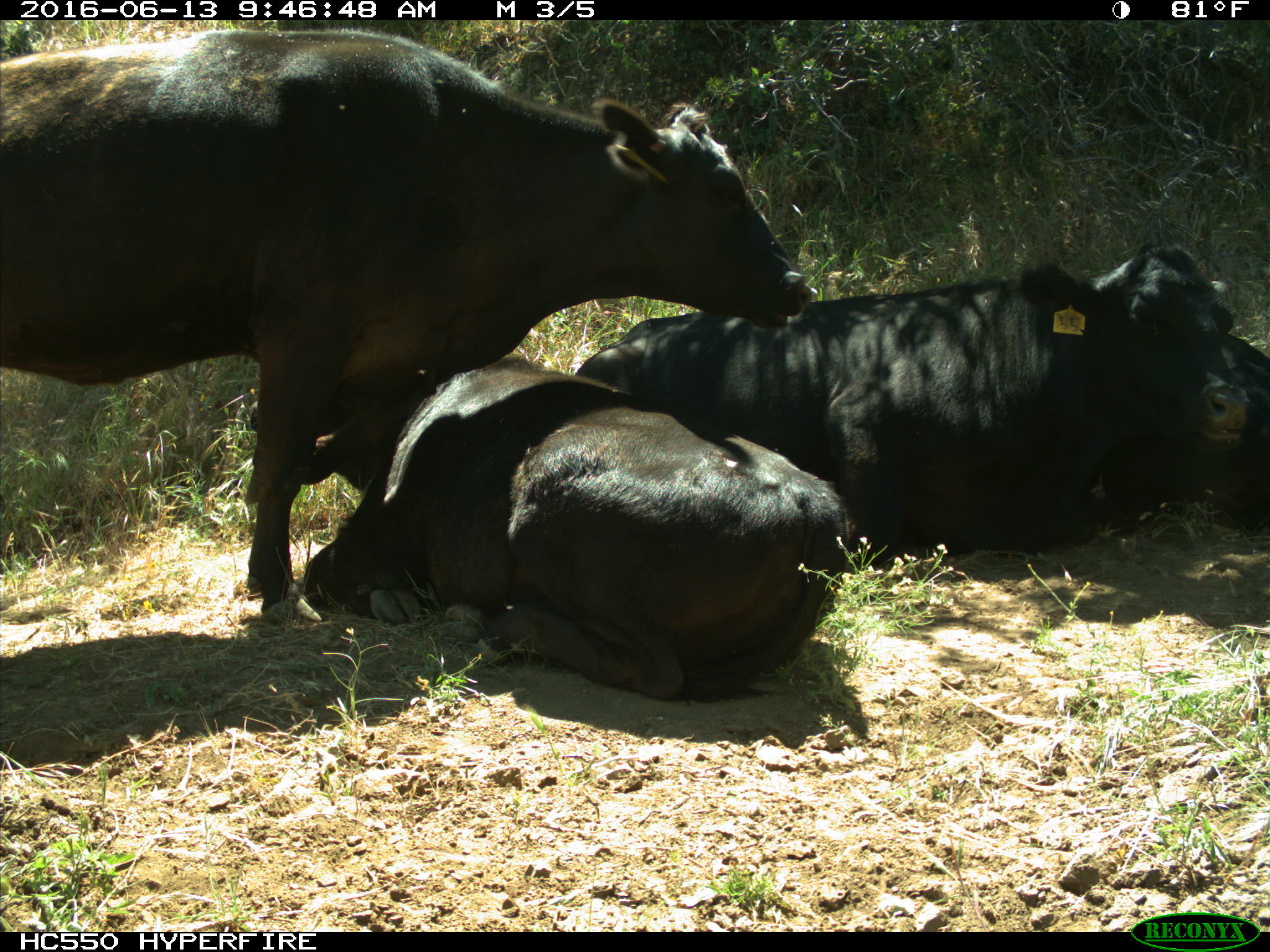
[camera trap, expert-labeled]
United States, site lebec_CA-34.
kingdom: Animalia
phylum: Chordata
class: Mammalia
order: Artiodactyla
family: Bovidae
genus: Bos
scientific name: Bos taurus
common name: domestic cow